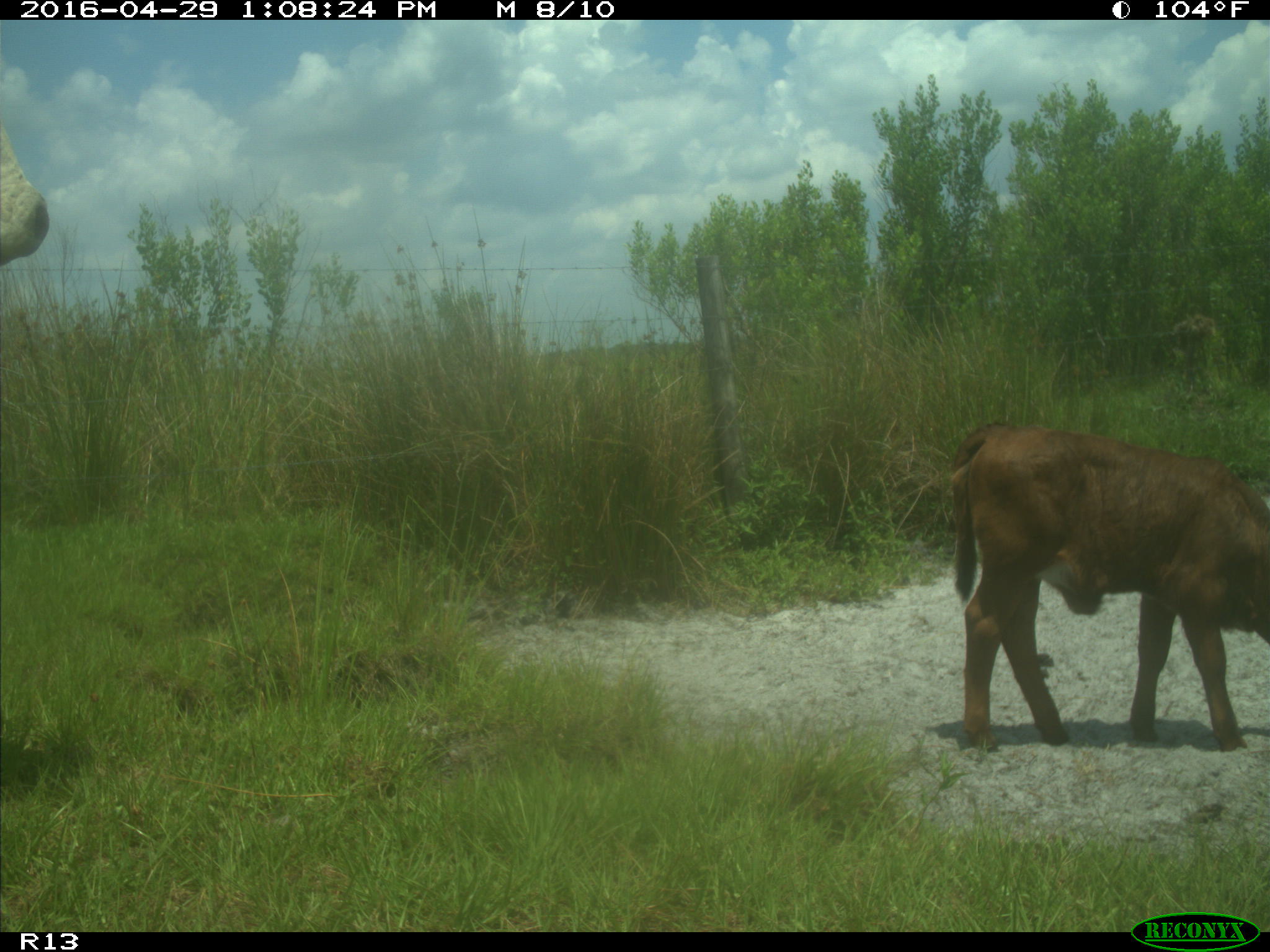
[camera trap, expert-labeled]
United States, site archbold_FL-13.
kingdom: Animalia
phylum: Chordata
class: Mammalia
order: Artiodactyla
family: Bovidae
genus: Bos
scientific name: Bos taurus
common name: domestic cow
Bos taurus (domestic cow).